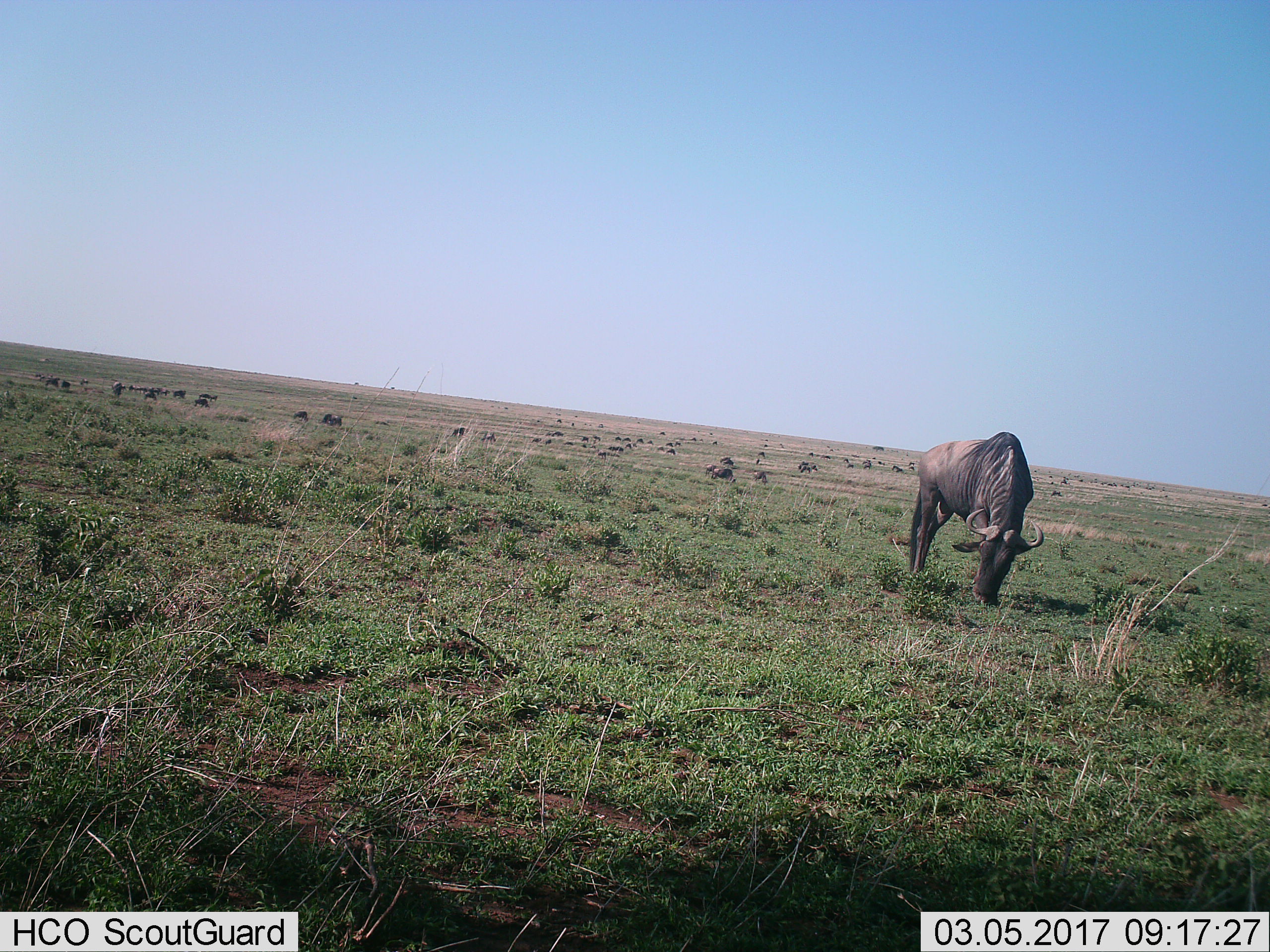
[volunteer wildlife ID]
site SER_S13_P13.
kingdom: Animalia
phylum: Chordata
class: Mammalia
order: Artiodactyla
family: Bovidae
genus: Connochaetes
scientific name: Connochaetes taurinus taurinus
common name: blue wildebeest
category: wildebeestblue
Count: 11-50.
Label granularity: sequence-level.